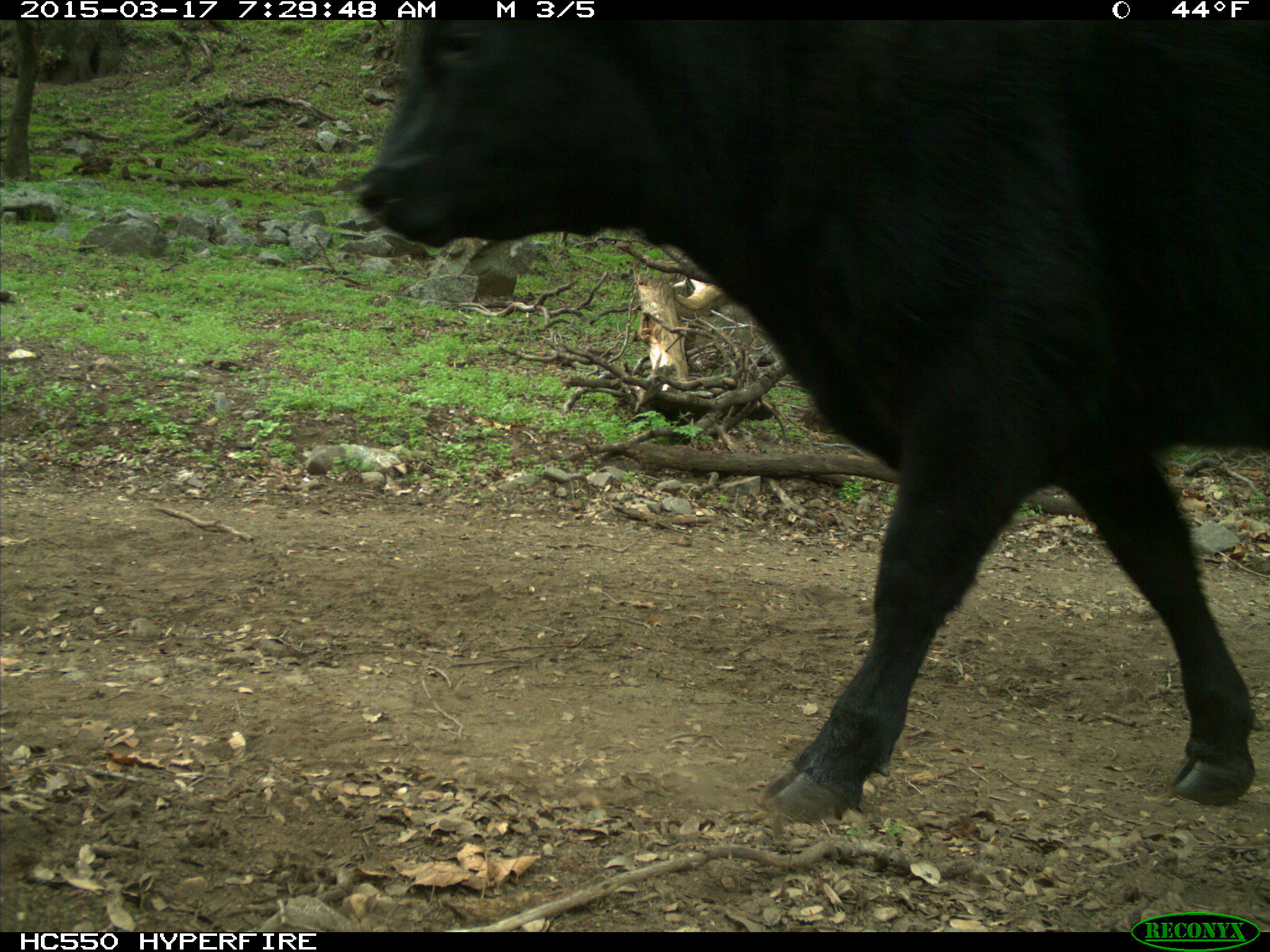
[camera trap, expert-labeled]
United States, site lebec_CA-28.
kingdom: Animalia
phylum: Chordata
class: Mammalia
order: Artiodactyla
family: Bovidae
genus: Bos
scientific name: Bos taurus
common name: domestic cow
Bos taurus (domestic cow).